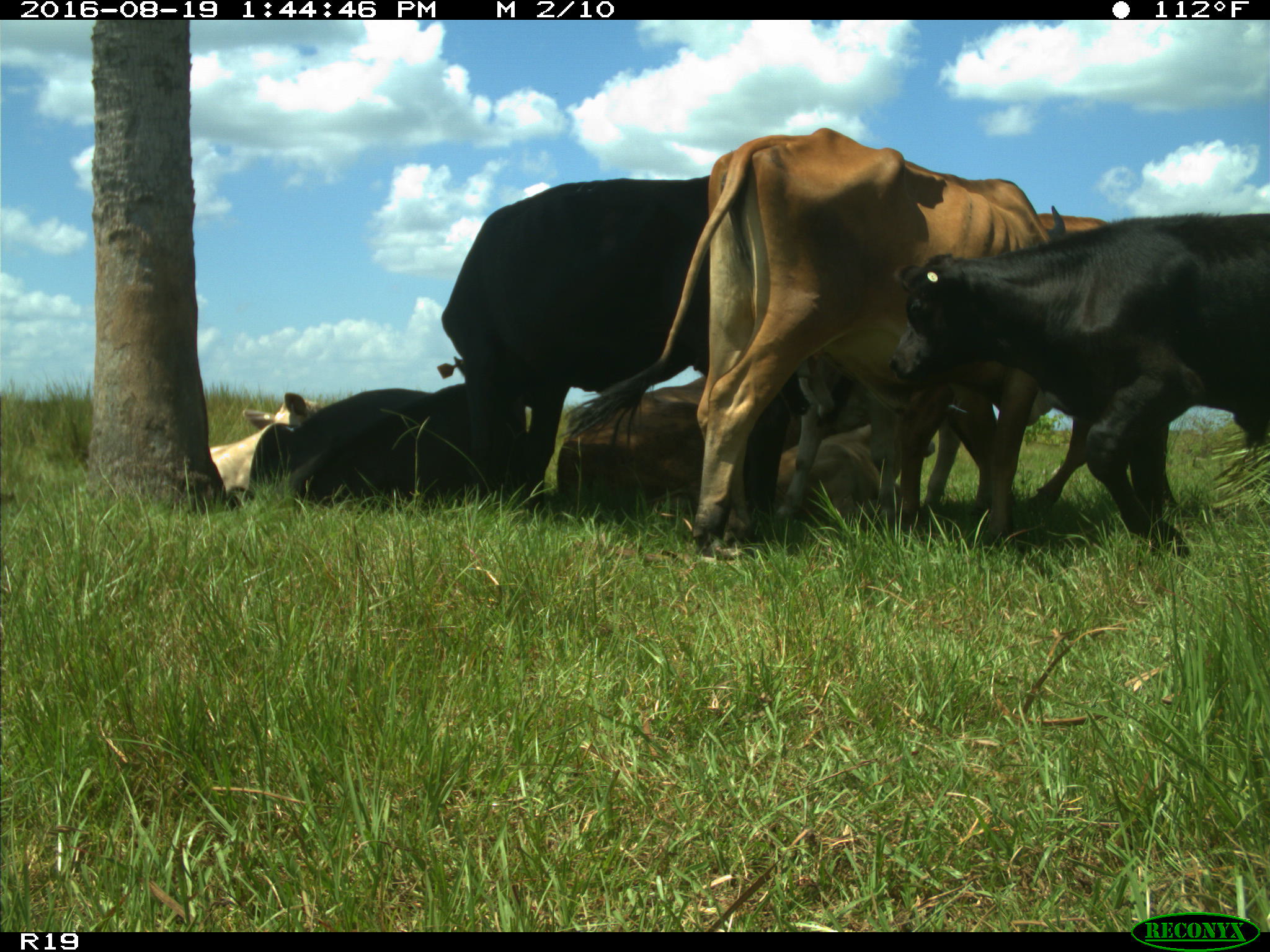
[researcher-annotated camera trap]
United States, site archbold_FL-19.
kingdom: Animalia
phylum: Chordata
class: Mammalia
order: Artiodactyla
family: Bovidae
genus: Bos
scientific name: Bos taurus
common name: domestic cow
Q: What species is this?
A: Bos taurus (domestic cow).